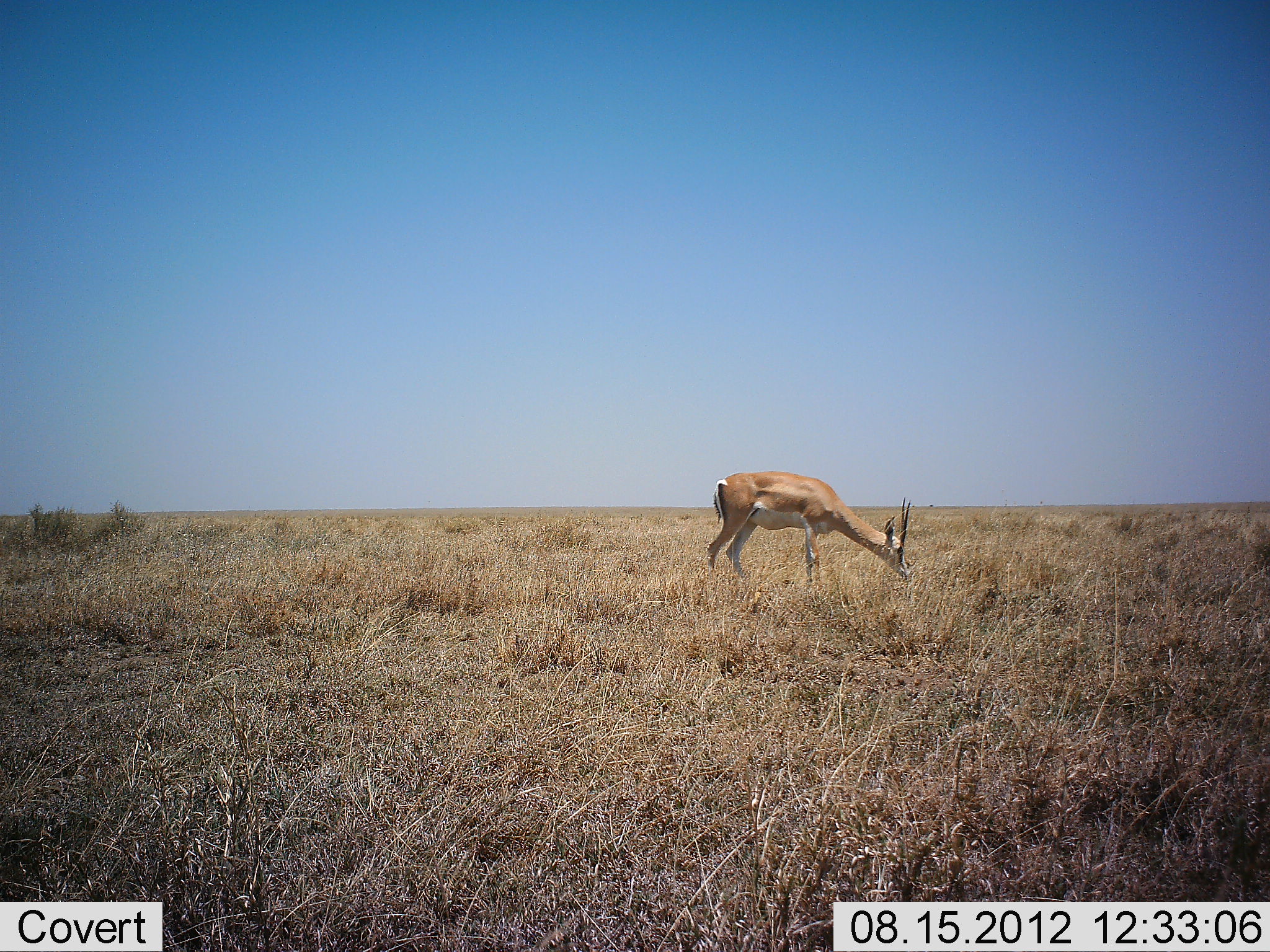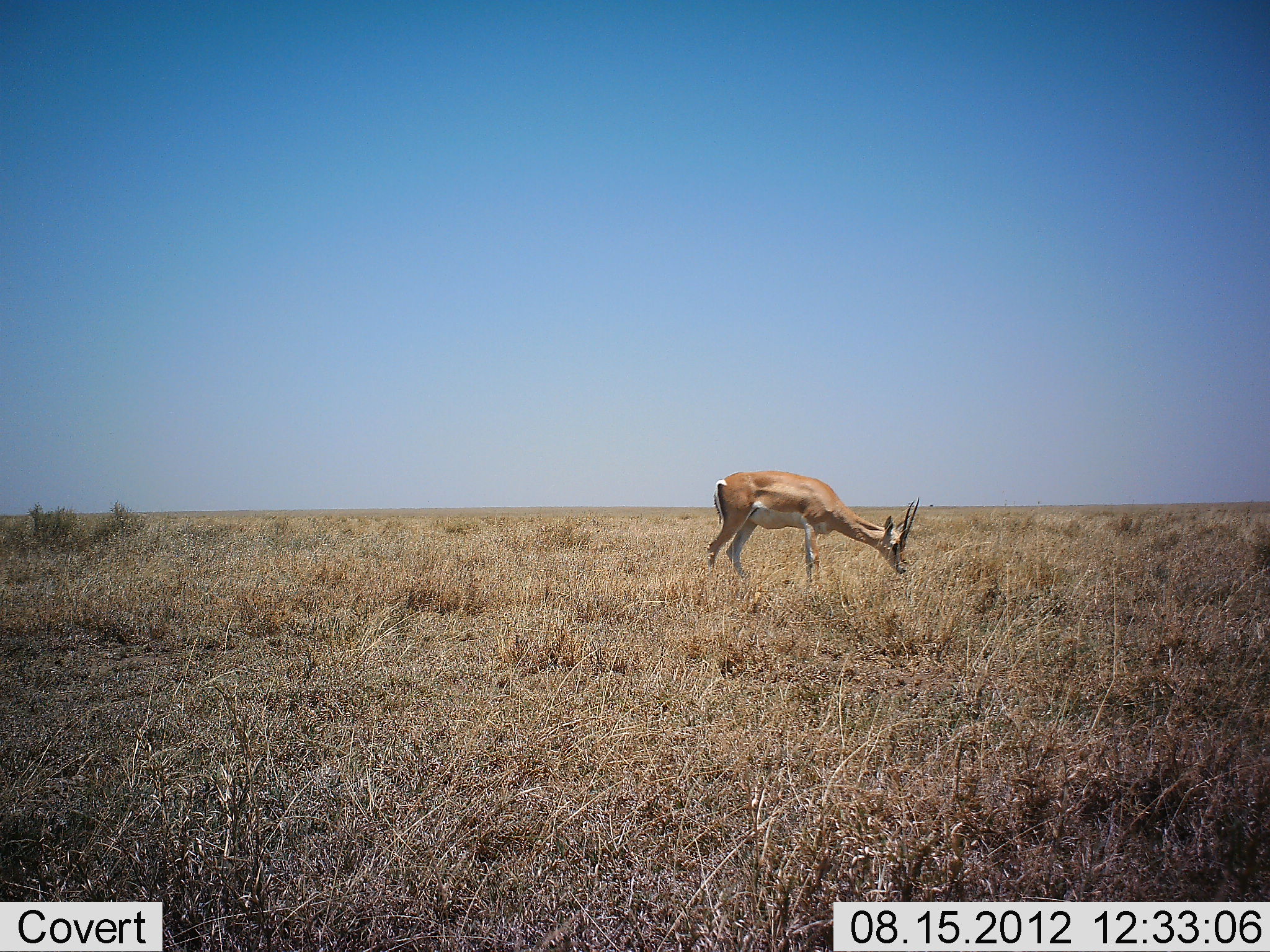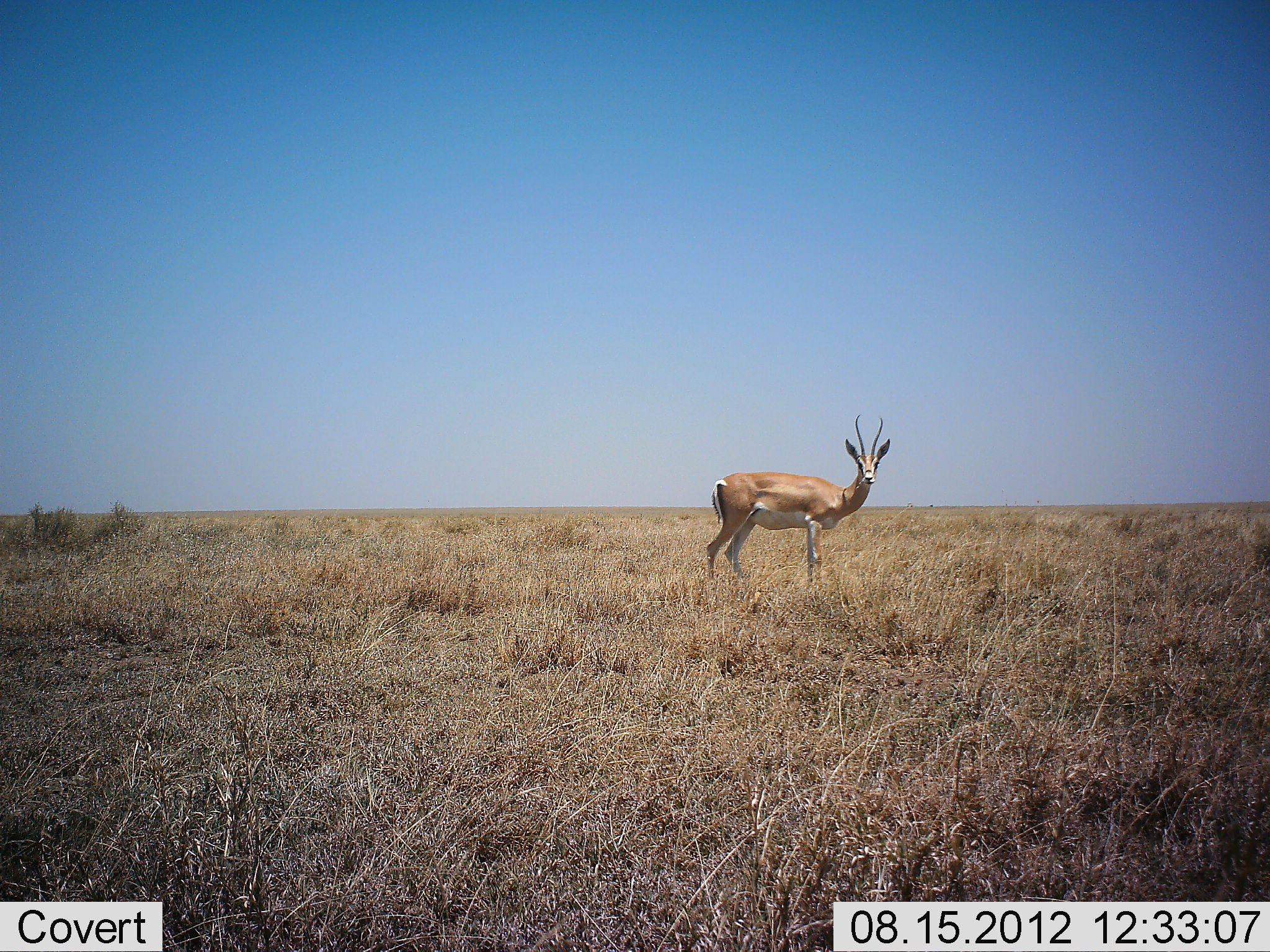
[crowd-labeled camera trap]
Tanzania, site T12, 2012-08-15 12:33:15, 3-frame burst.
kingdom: Animalia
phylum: Chordata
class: Mammalia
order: Artiodactyla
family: Bovidae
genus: Nanger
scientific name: Nanger granti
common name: grant's gazelle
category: gazellegrants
Gazellegrants (grant's gazelle) (Nanger granti), count 1. Behavior (volunteer vote fractions): standing 30%, resting 0%, moving 10%, interacting 0%. Young present (vote fraction): 0%. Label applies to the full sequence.